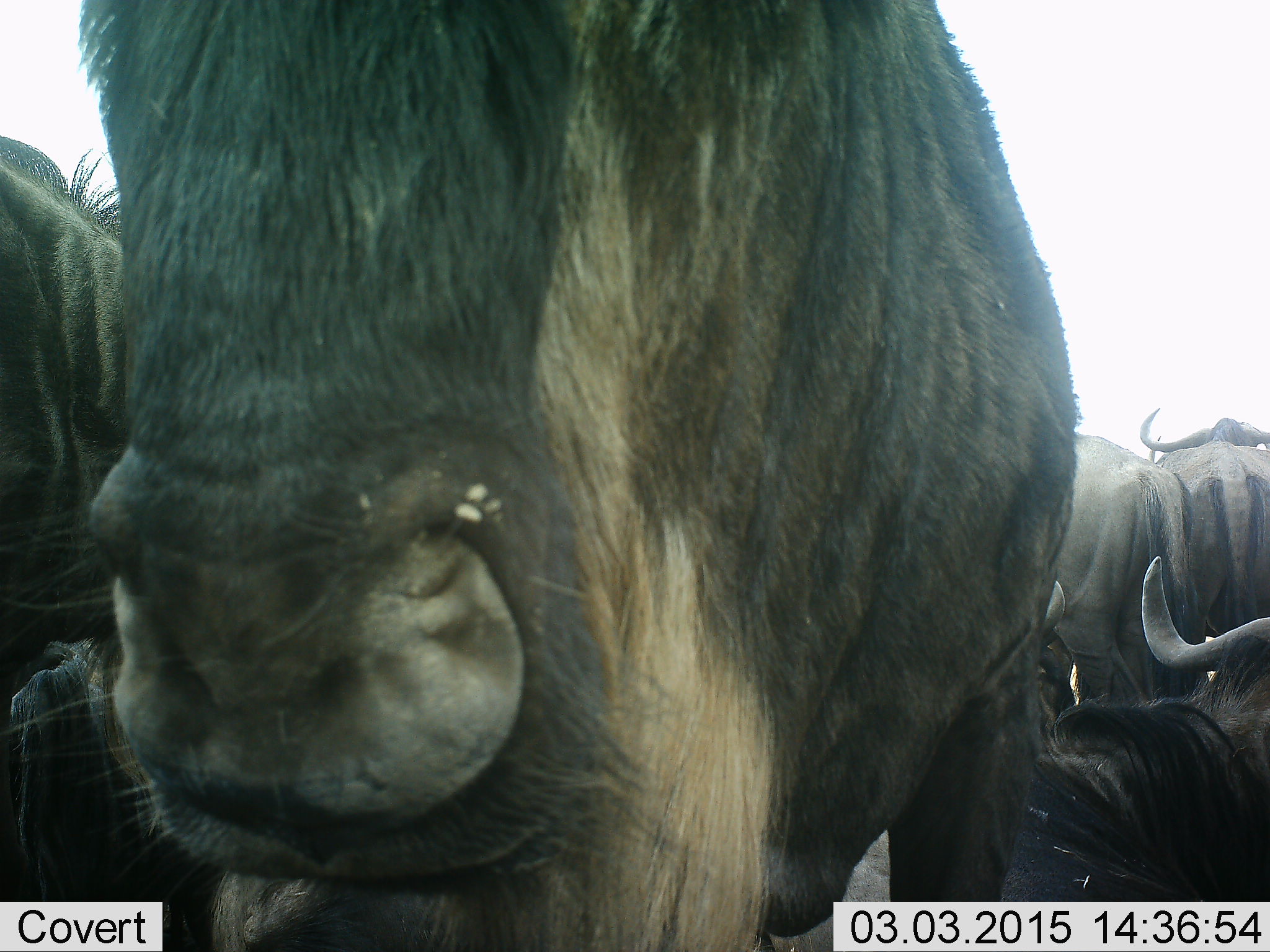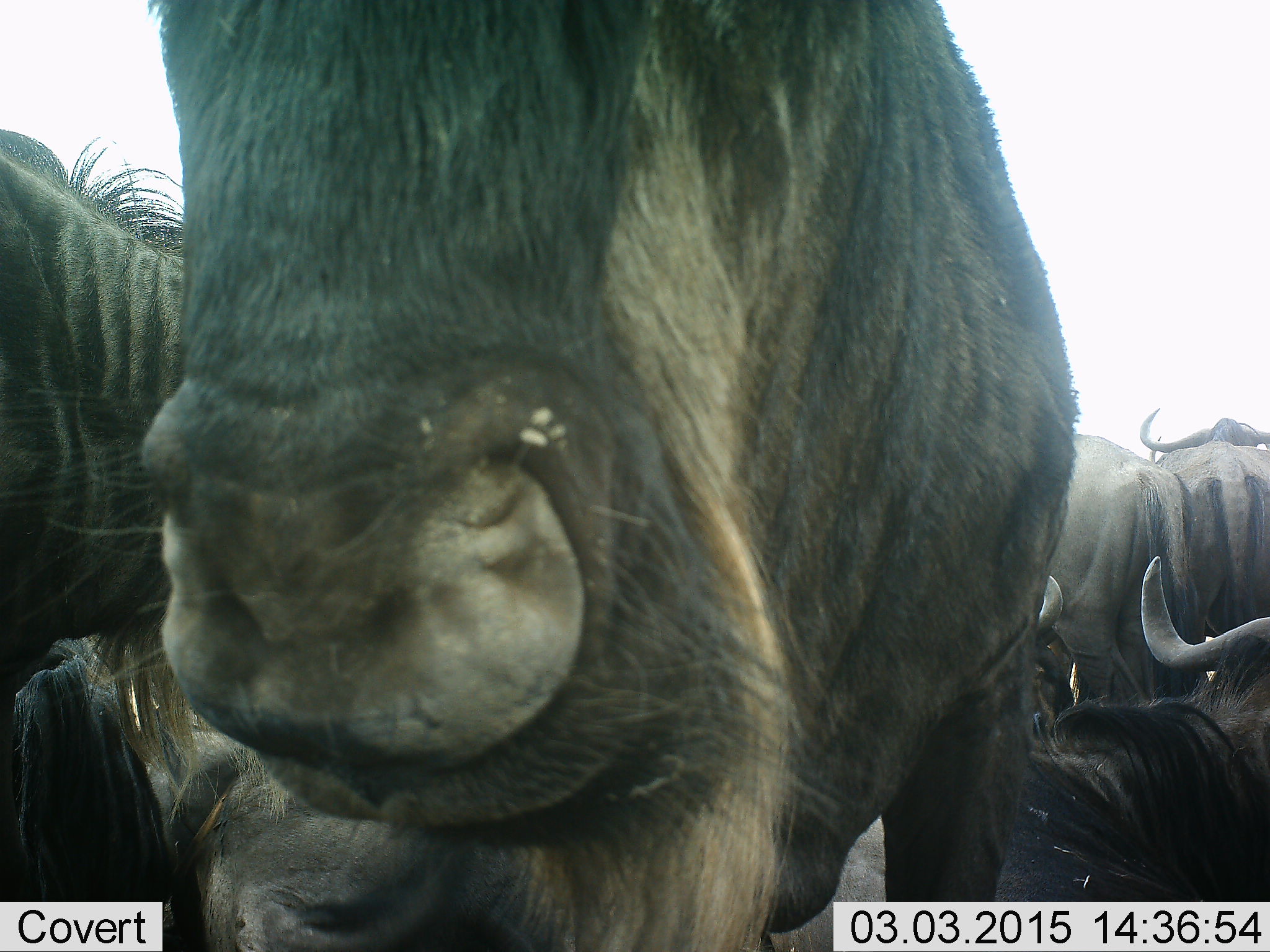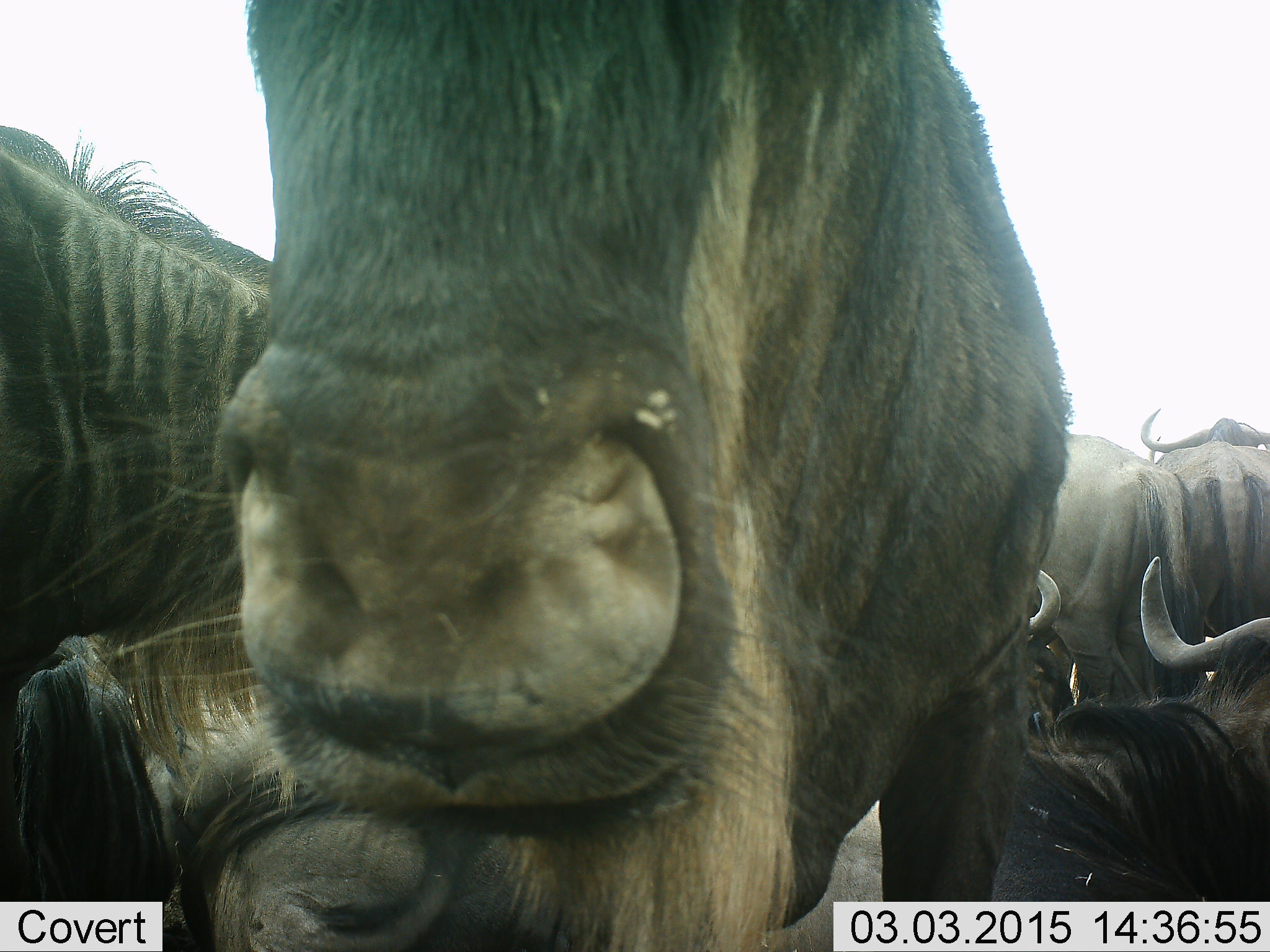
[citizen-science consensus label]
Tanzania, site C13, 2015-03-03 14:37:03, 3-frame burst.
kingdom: Animalia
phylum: Chordata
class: Mammalia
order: Artiodactyla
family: Bovidae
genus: Connochaetes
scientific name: Connochaetes taurinus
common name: blue wildebeest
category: wildebeest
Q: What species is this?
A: Wildebeest (blue wildebeest) (Connochaetes taurinus).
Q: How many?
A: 6.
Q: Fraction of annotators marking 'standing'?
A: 90%.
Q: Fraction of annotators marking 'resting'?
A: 70%.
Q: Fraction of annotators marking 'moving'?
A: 0%.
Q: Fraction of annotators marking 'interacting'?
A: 20%.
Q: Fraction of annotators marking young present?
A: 0%.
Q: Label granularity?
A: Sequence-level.